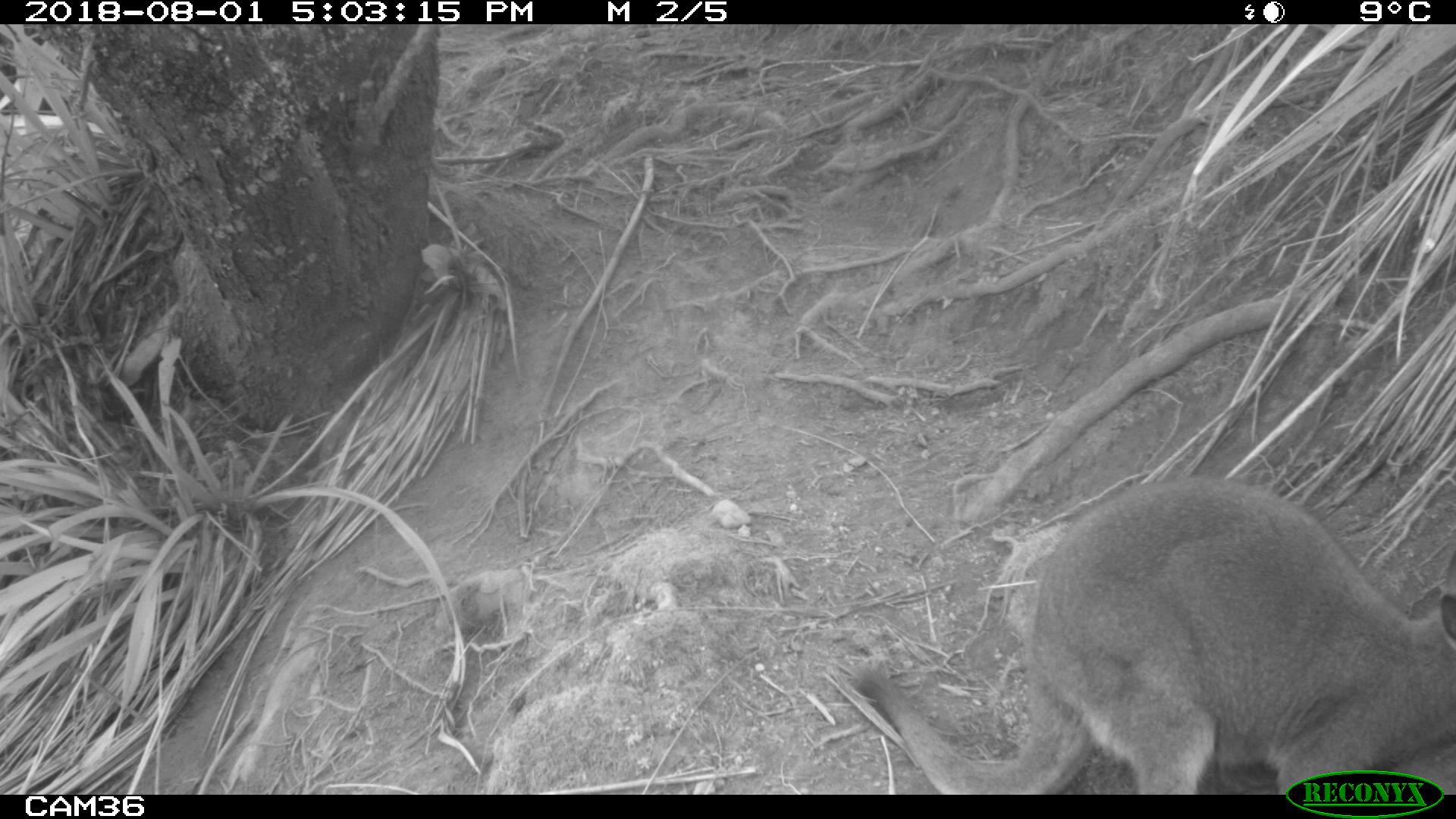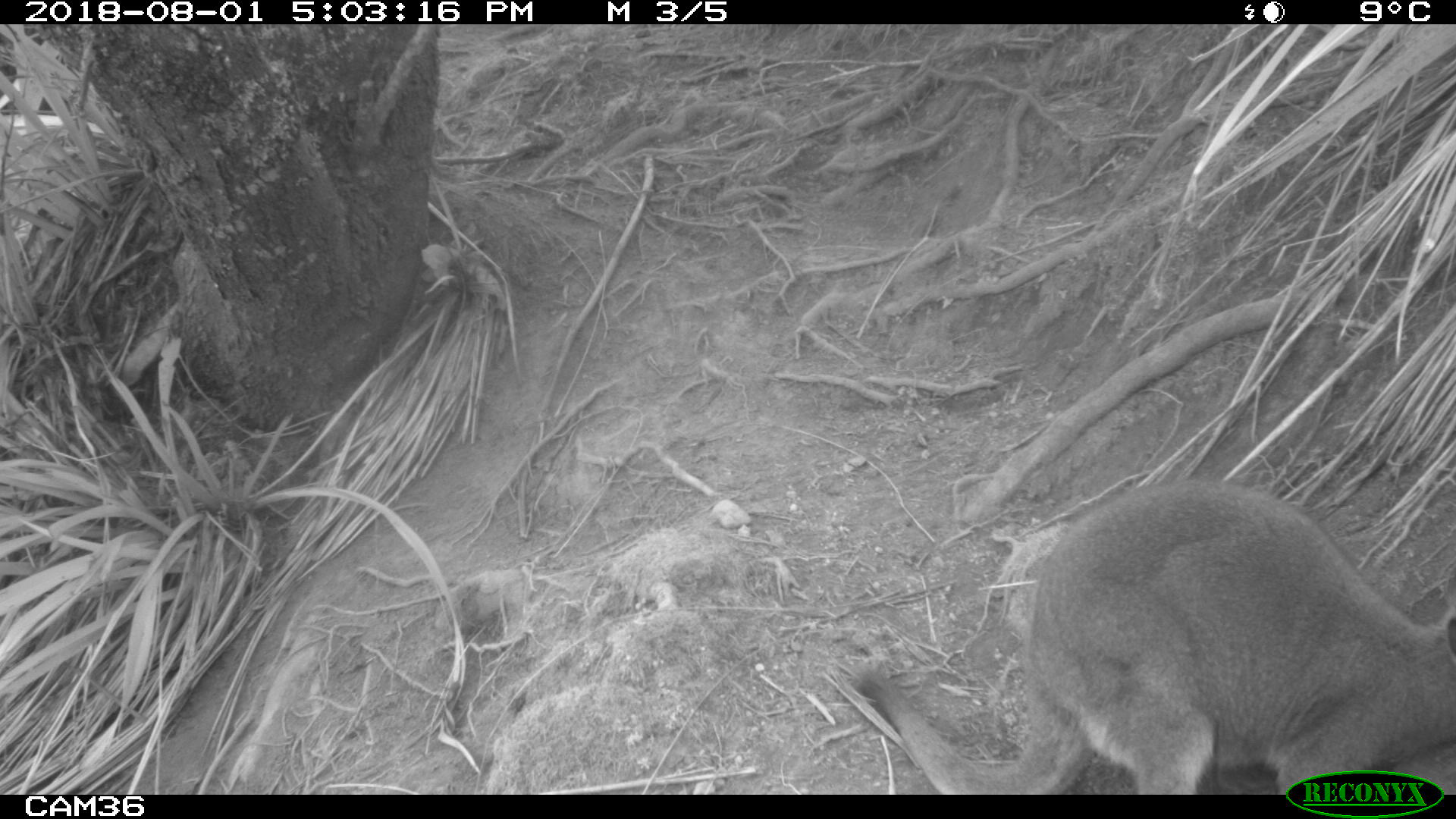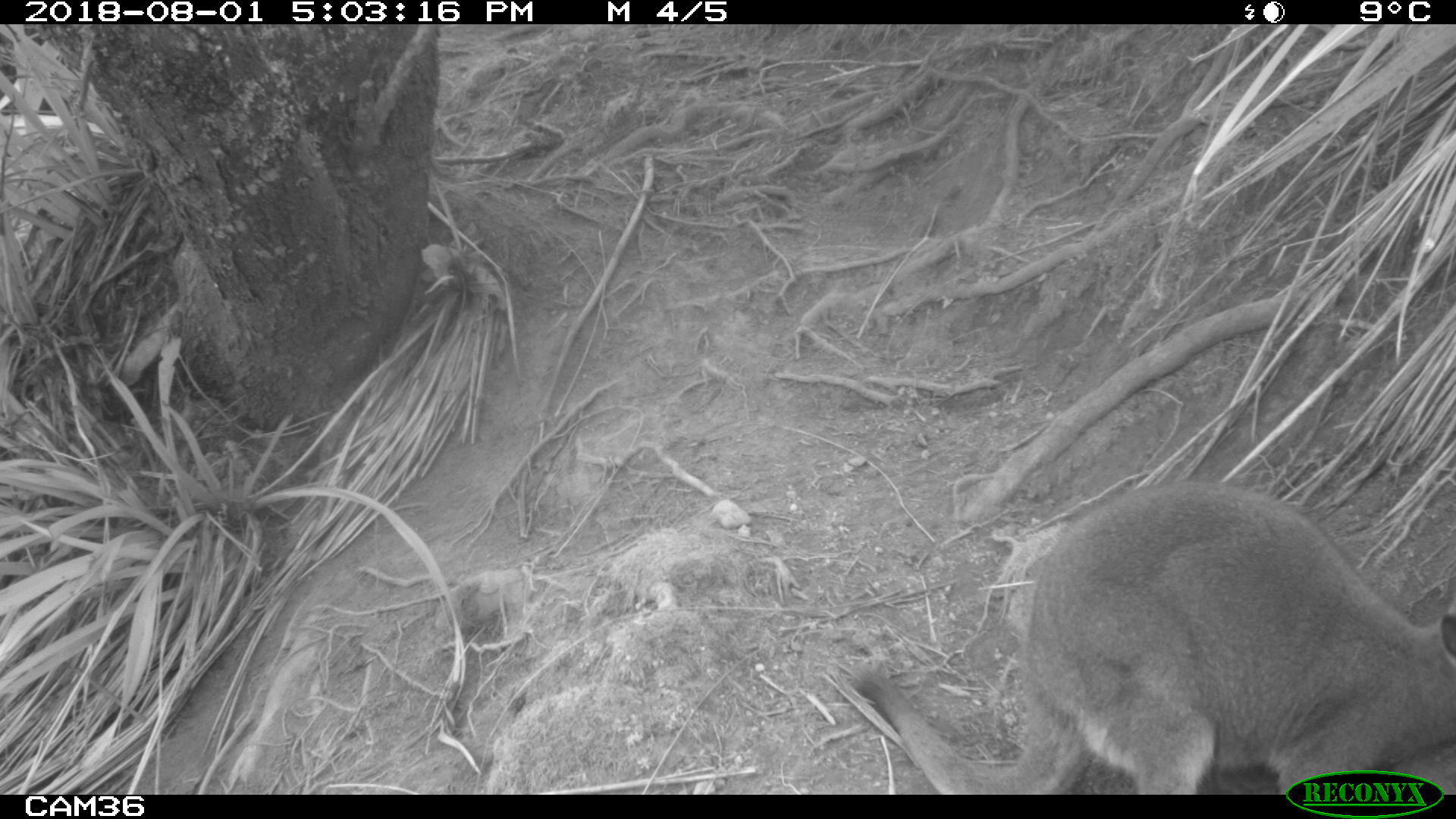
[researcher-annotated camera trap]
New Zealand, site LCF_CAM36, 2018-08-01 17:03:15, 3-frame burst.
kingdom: Animalia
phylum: Chordata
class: Mammalia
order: Diprotodontia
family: Macropodidae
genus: Notamacropus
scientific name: Notamacropus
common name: wallaby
Wallaby (Notamacropus).